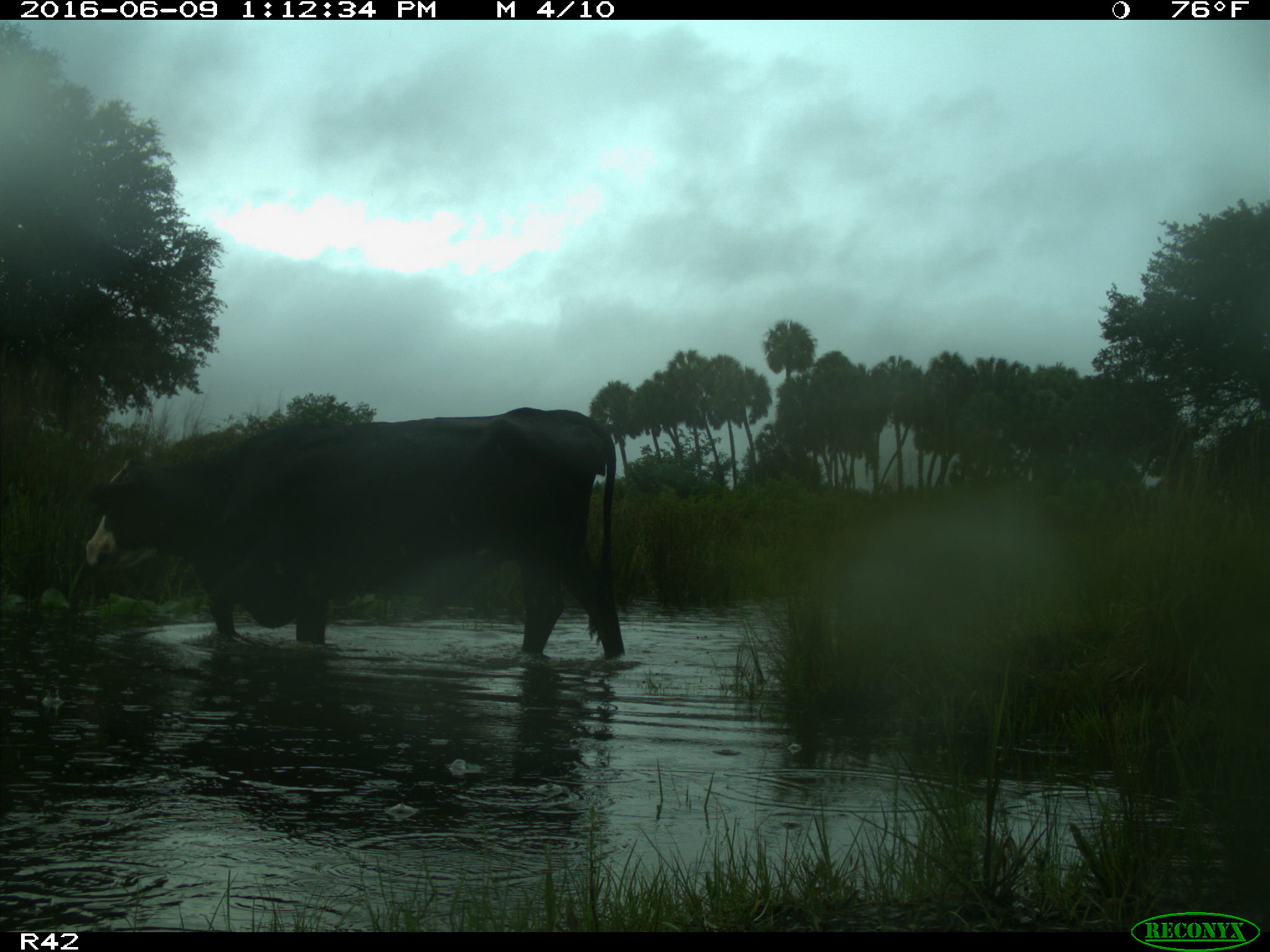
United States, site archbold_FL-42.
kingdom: Animalia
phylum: Chordata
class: Mammalia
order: Artiodactyla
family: Bovidae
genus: Bos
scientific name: Bos taurus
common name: domestic cow